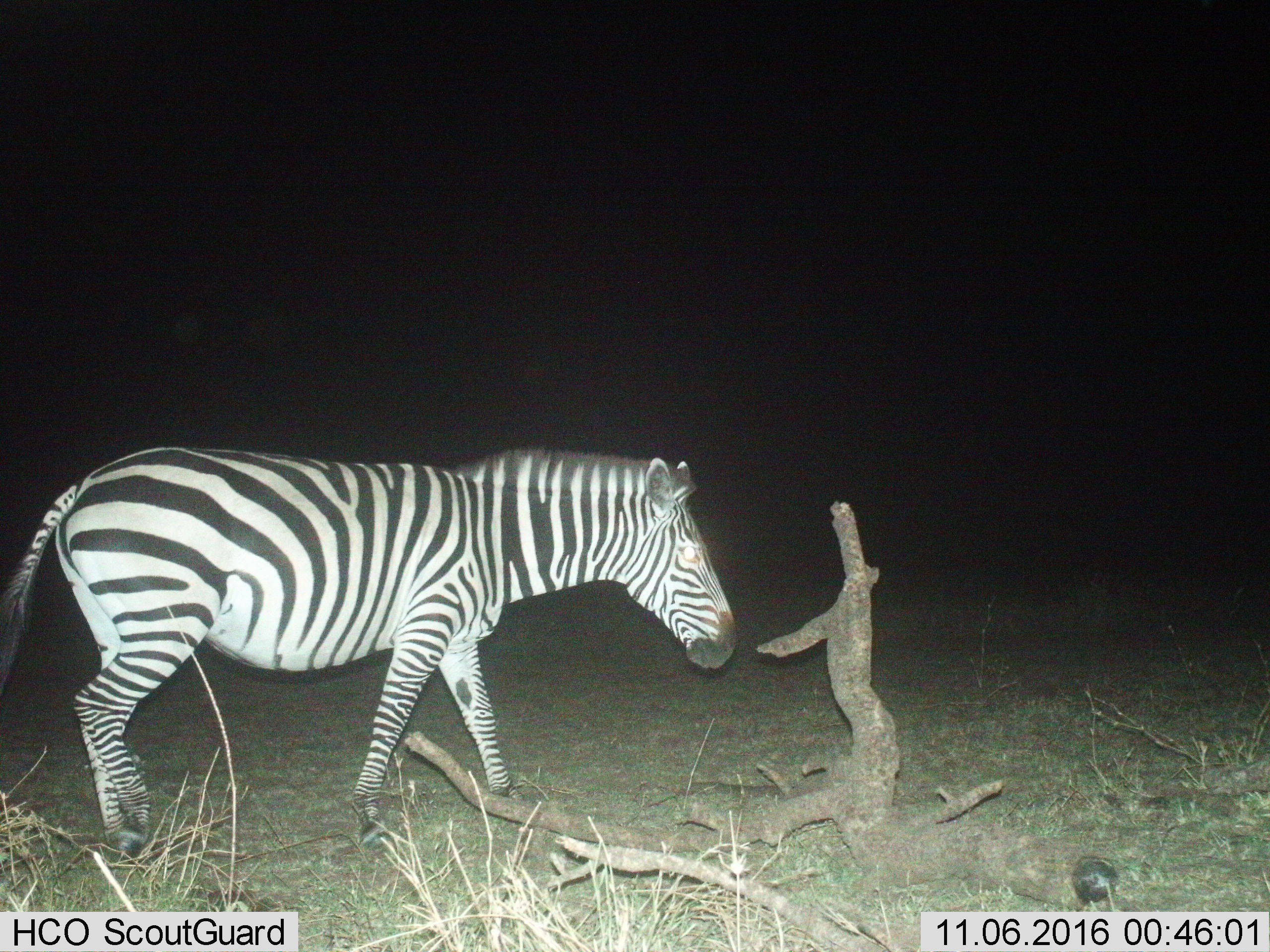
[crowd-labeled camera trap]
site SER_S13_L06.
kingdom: Animalia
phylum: Chordata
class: Mammalia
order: Perissodactyla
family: Equidae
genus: Equus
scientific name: Equus quagga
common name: plains zebra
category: zebraplains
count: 1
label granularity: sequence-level